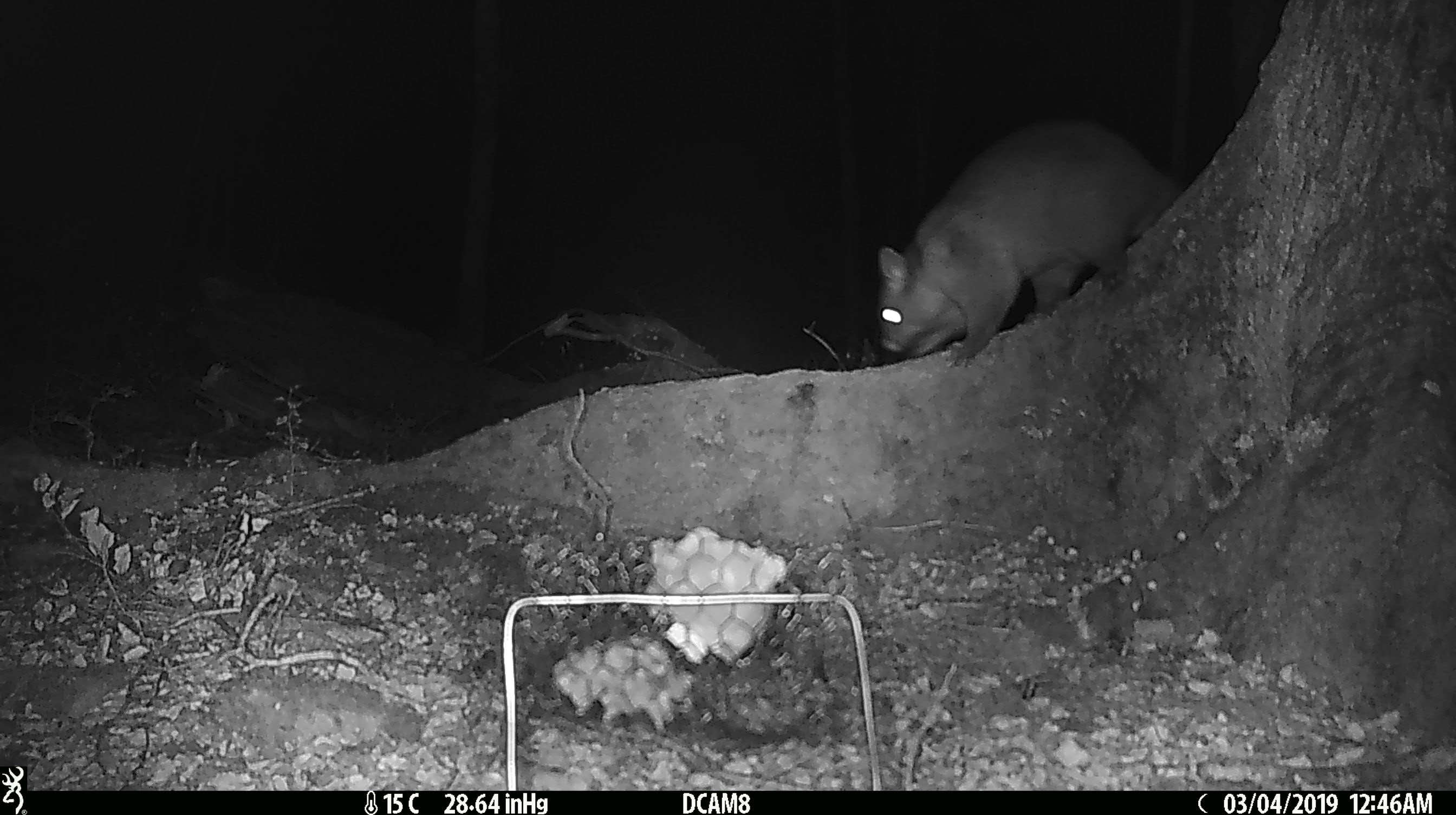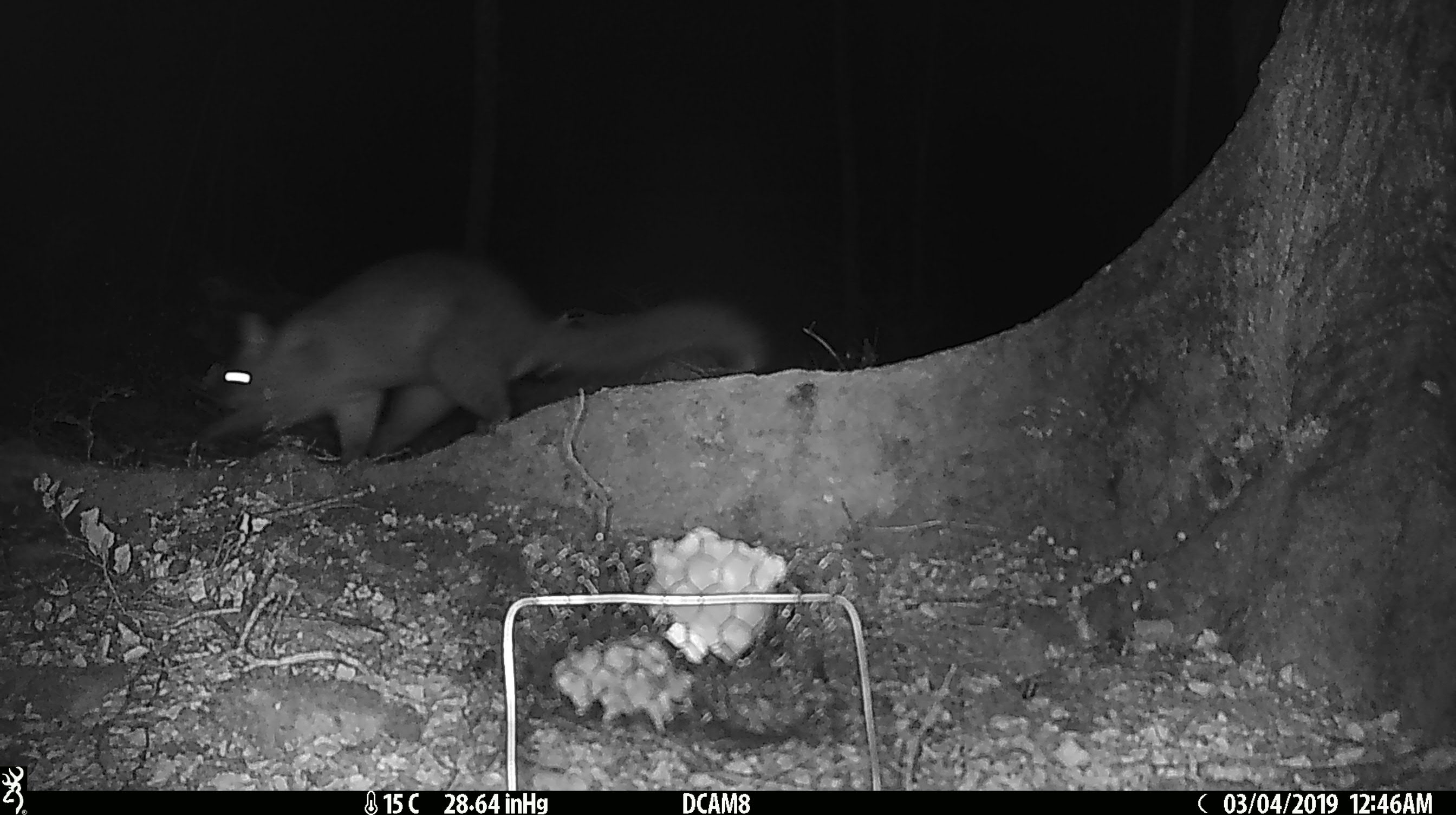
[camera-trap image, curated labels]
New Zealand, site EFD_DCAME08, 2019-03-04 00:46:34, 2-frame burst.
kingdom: Animalia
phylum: Chordata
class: Mammalia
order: Diprotodontia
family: Phalangeridae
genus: Trichosurus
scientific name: Trichosurus vulpecula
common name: common brushtail possum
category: possum